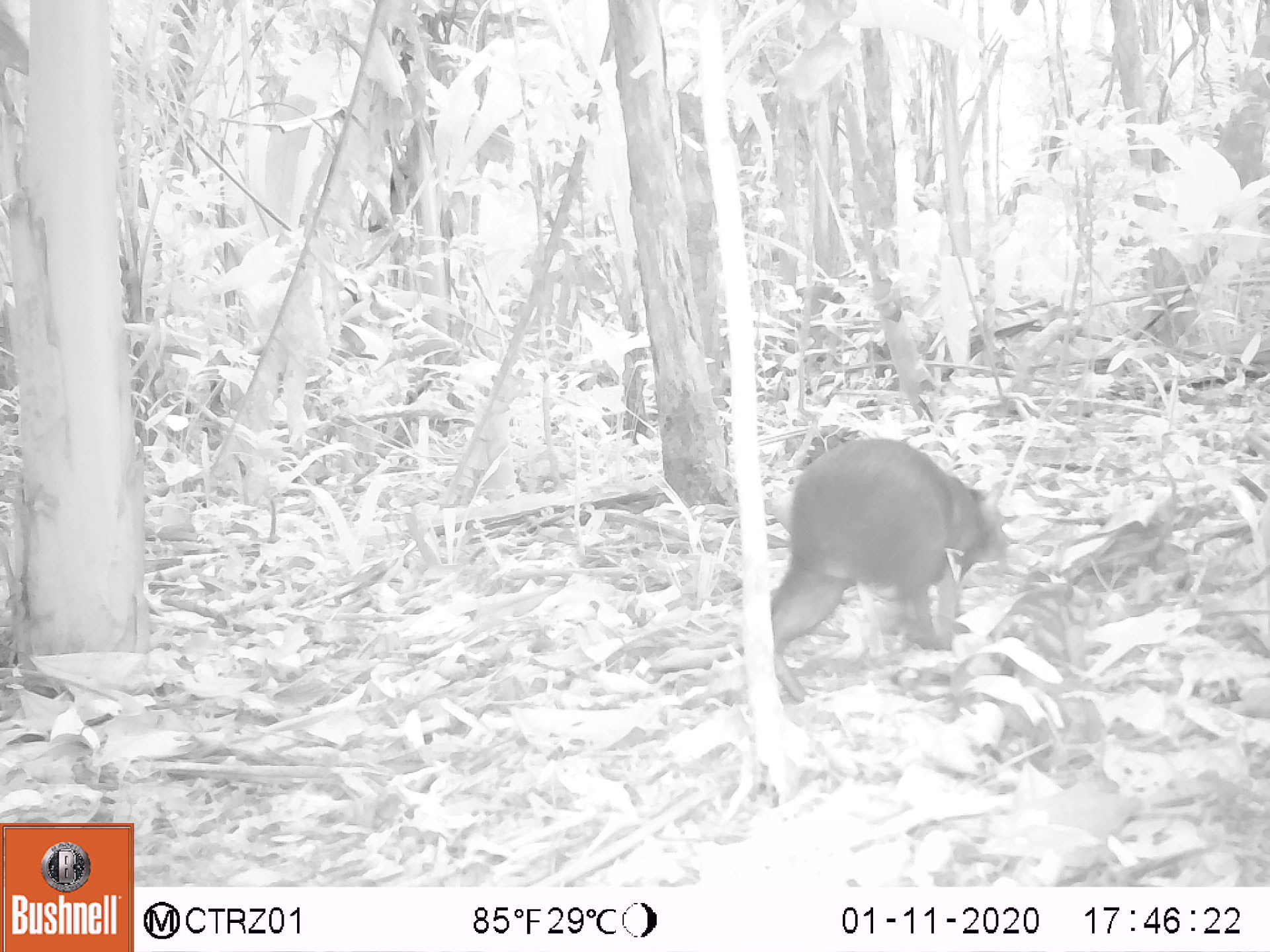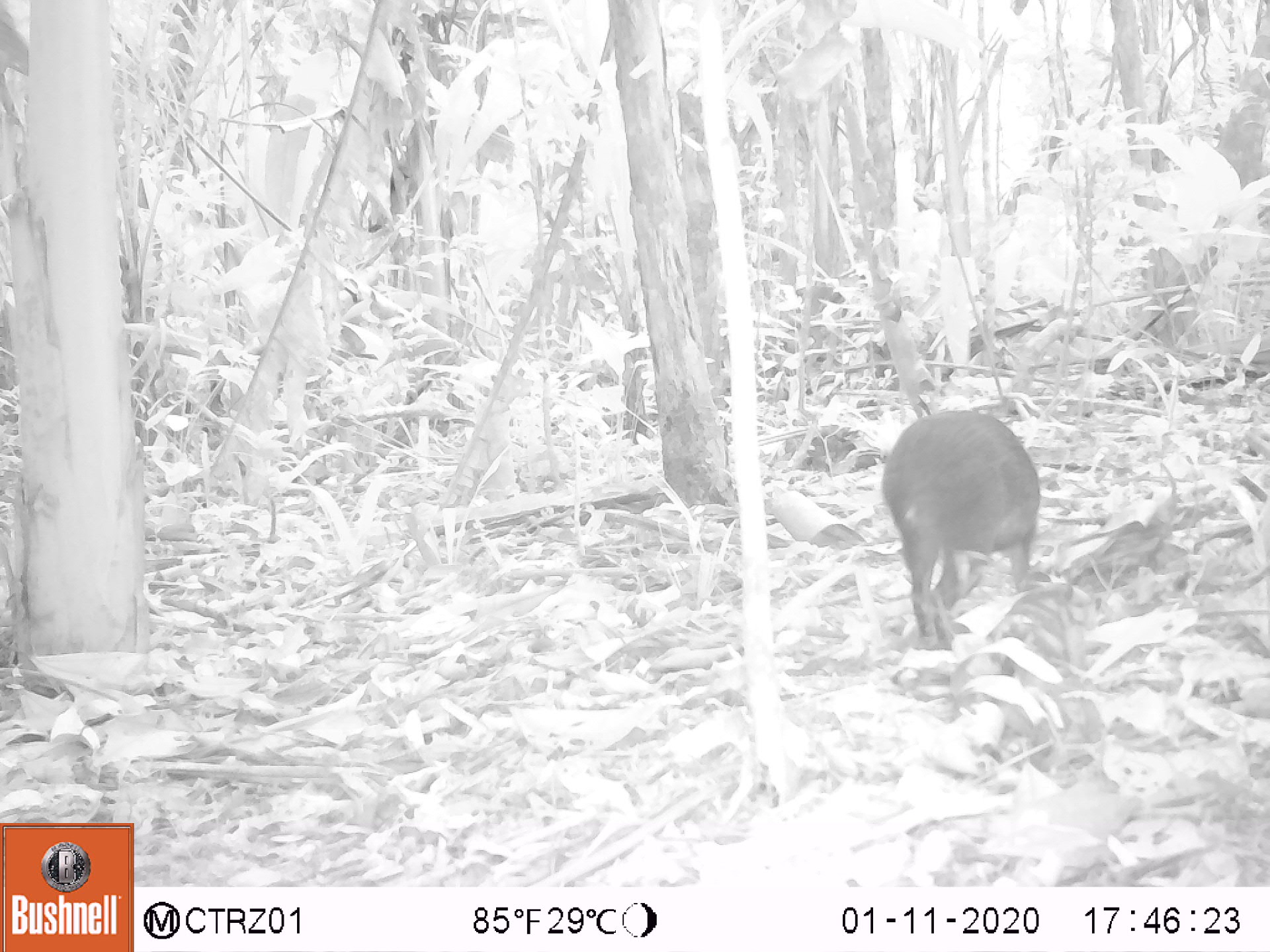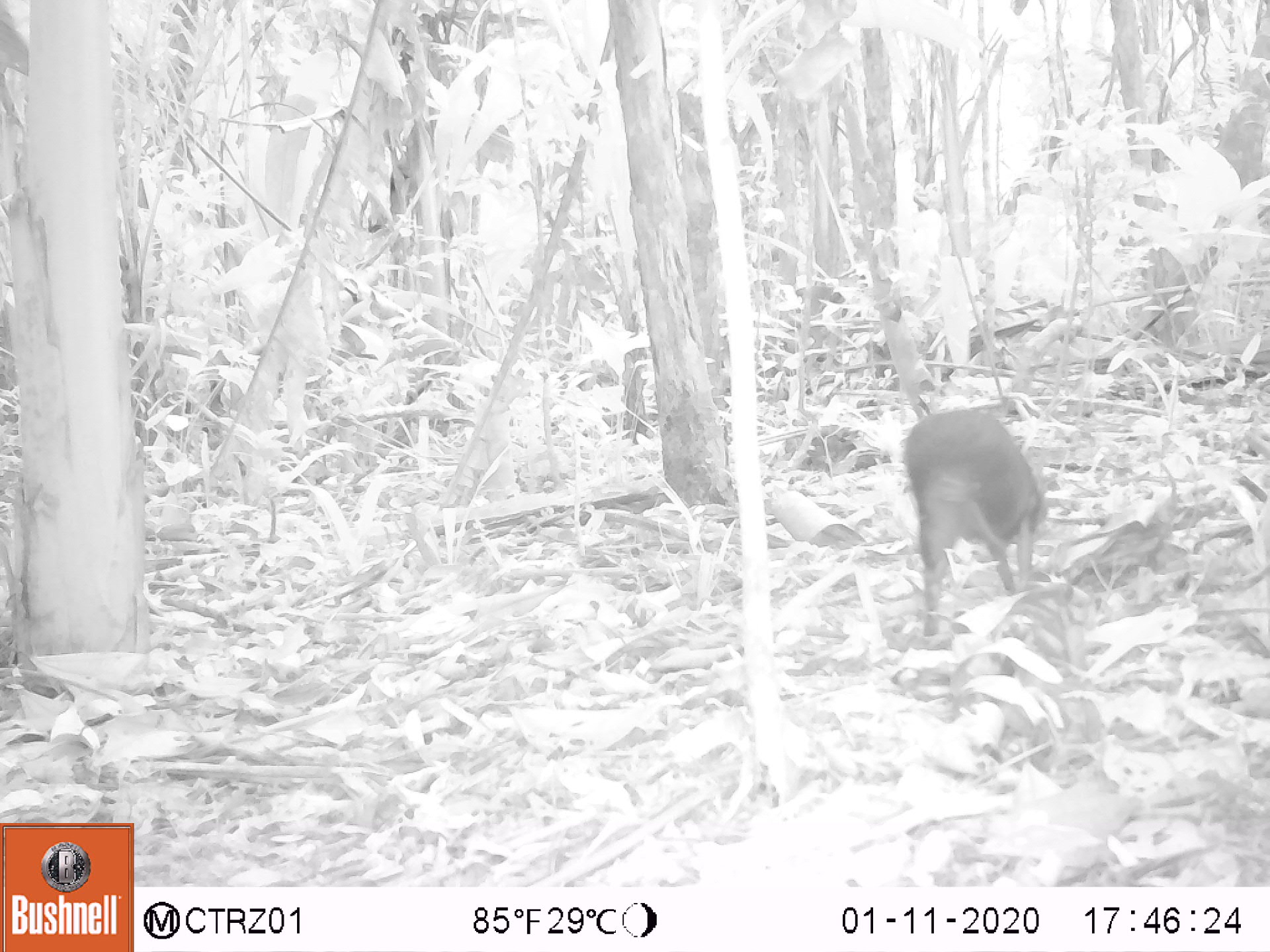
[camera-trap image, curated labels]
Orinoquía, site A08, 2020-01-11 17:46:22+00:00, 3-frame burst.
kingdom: Animalia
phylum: Chordata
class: Mammalia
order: Rodentia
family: Dasyproctidae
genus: Dasyprocta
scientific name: Dasyprocta fuliginosa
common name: black agouti